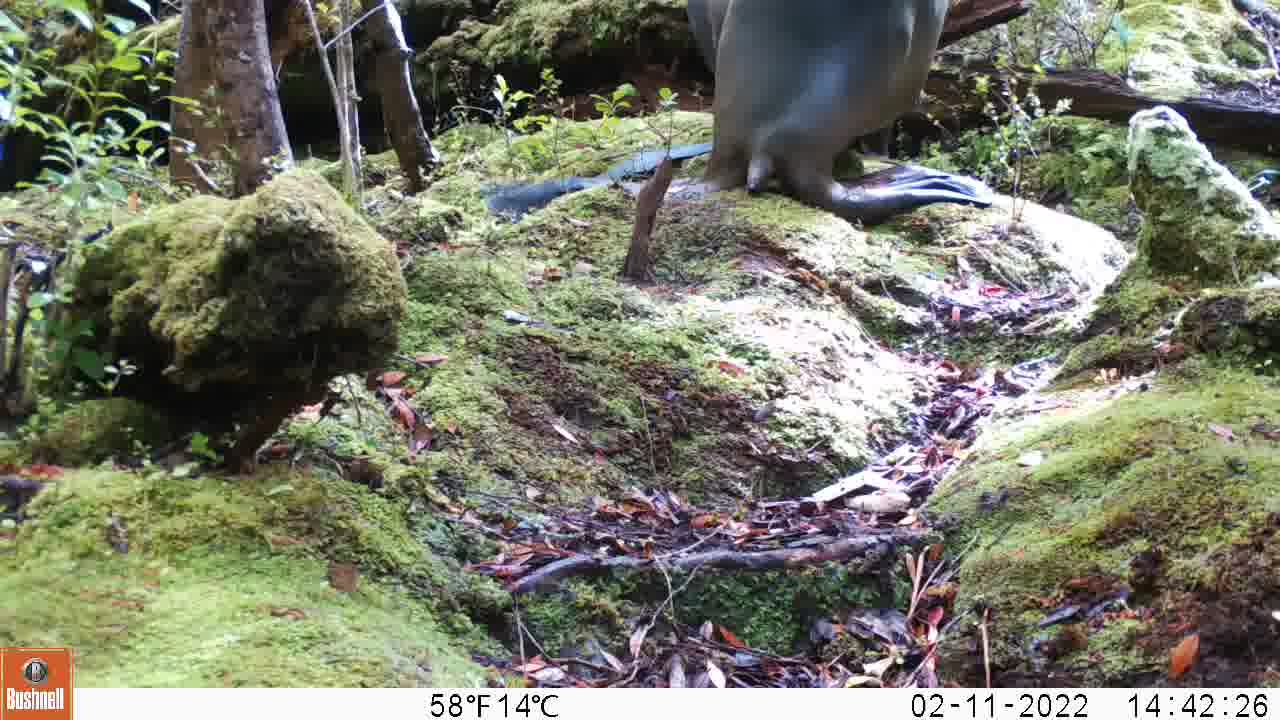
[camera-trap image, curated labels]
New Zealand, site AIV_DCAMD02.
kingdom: Animalia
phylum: Chordata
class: Mammalia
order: Carnivora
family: Otariidae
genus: Phocarctos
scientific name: Phocarctos hookeri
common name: new zealand sea lion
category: sealion